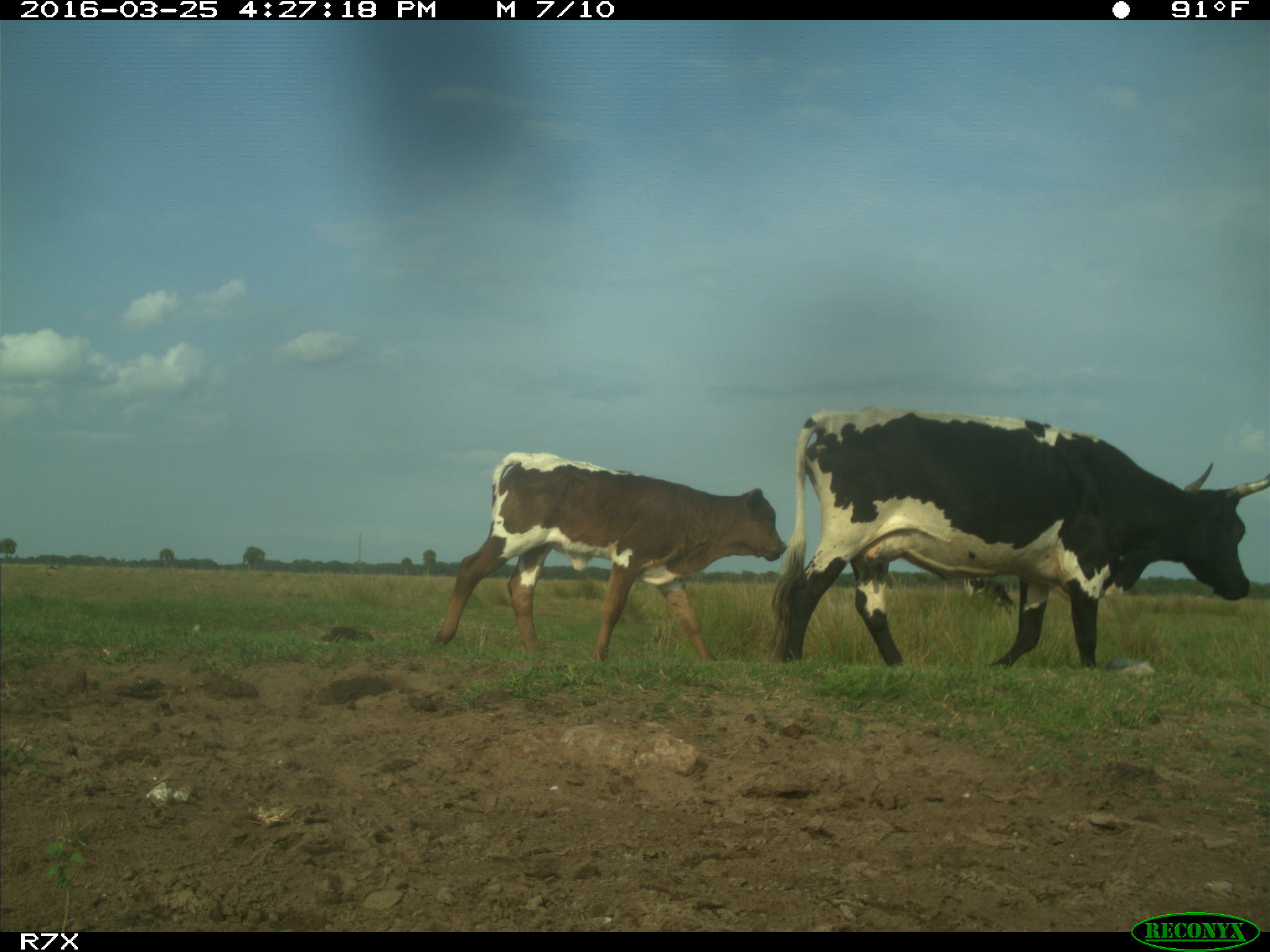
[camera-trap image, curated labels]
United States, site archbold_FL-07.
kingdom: Animalia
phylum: Chordata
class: Mammalia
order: Artiodactyla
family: Bovidae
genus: Bos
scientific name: Bos taurus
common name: domestic cow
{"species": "Bos taurus (domestic cow)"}